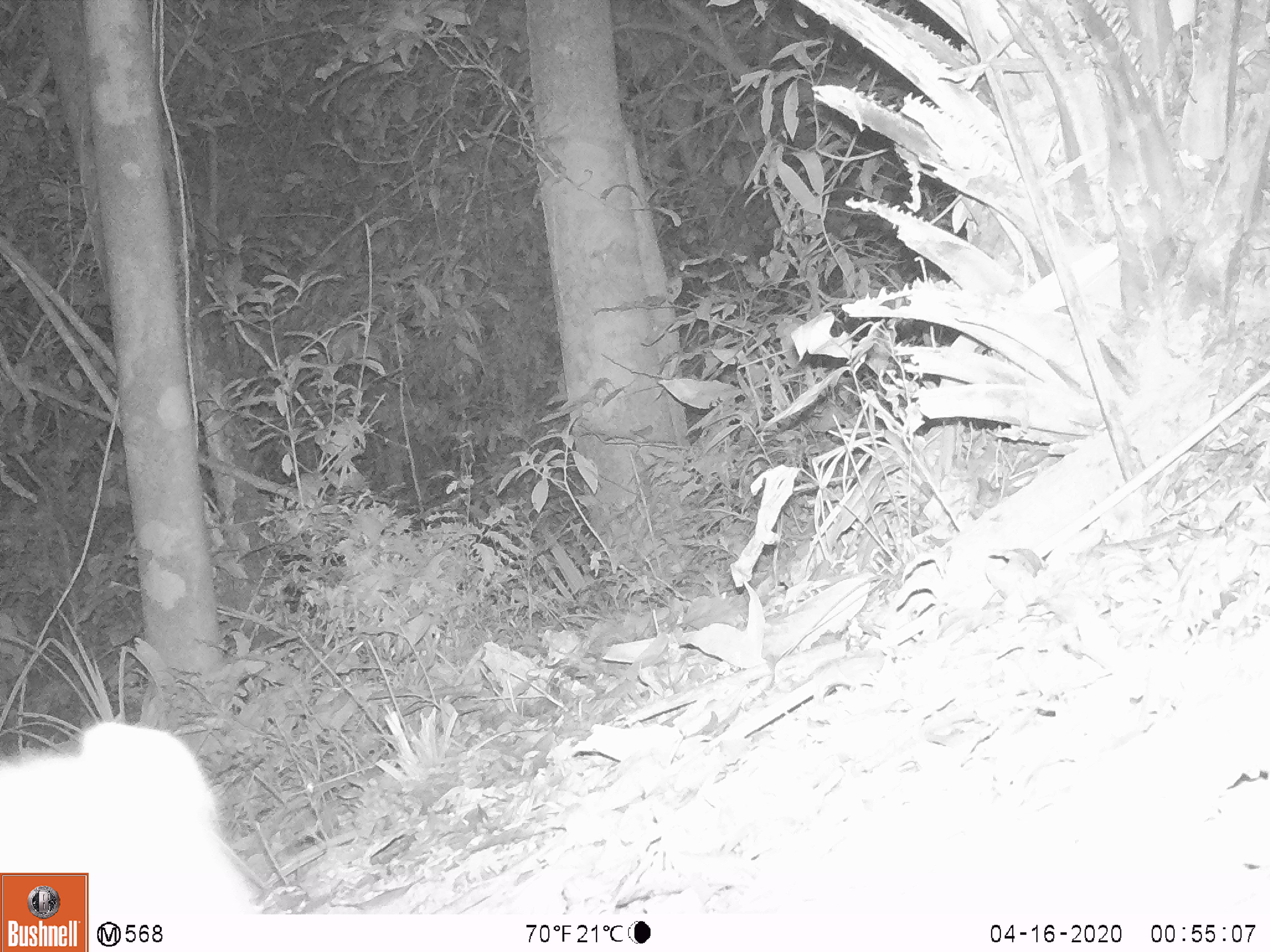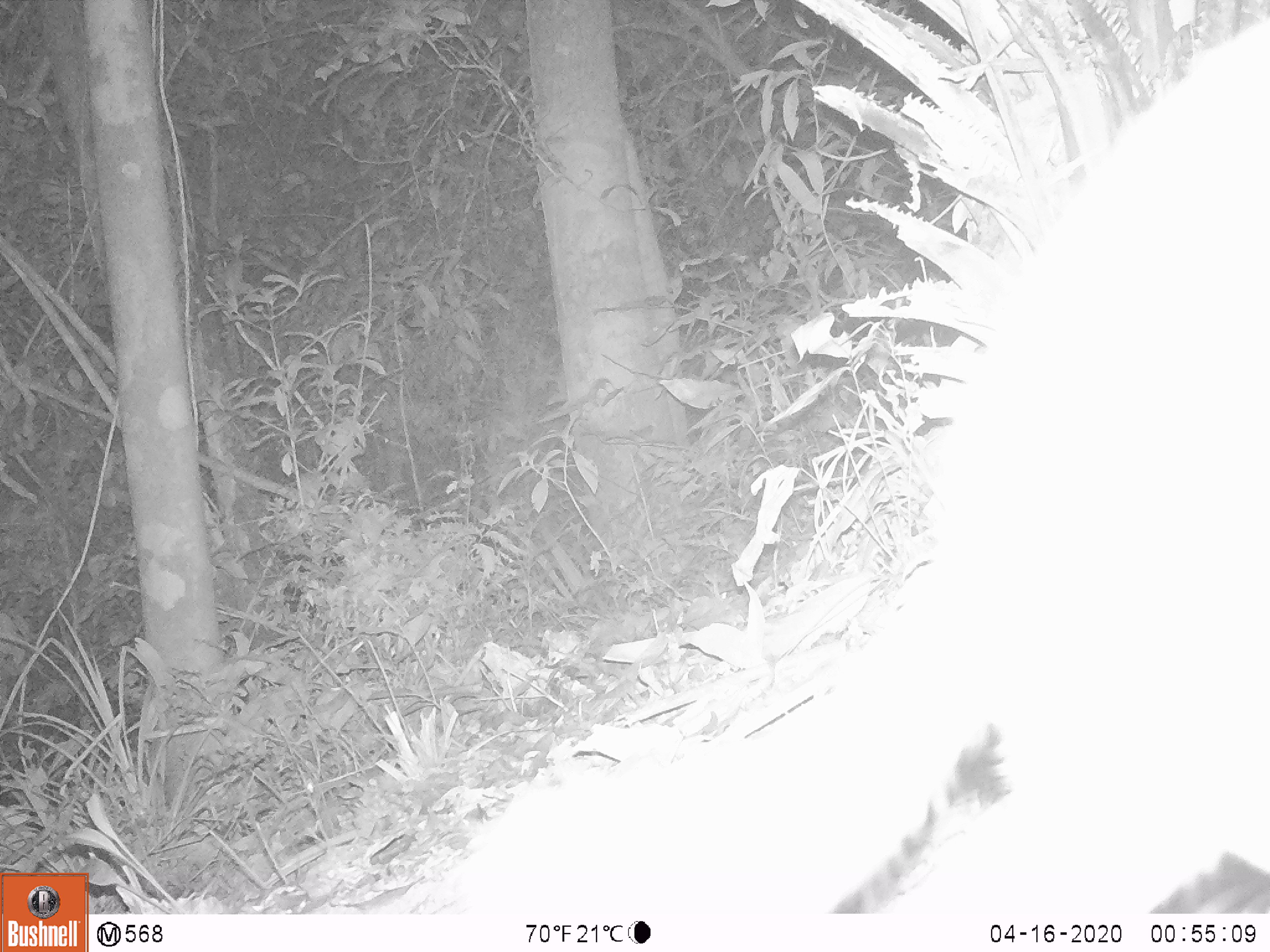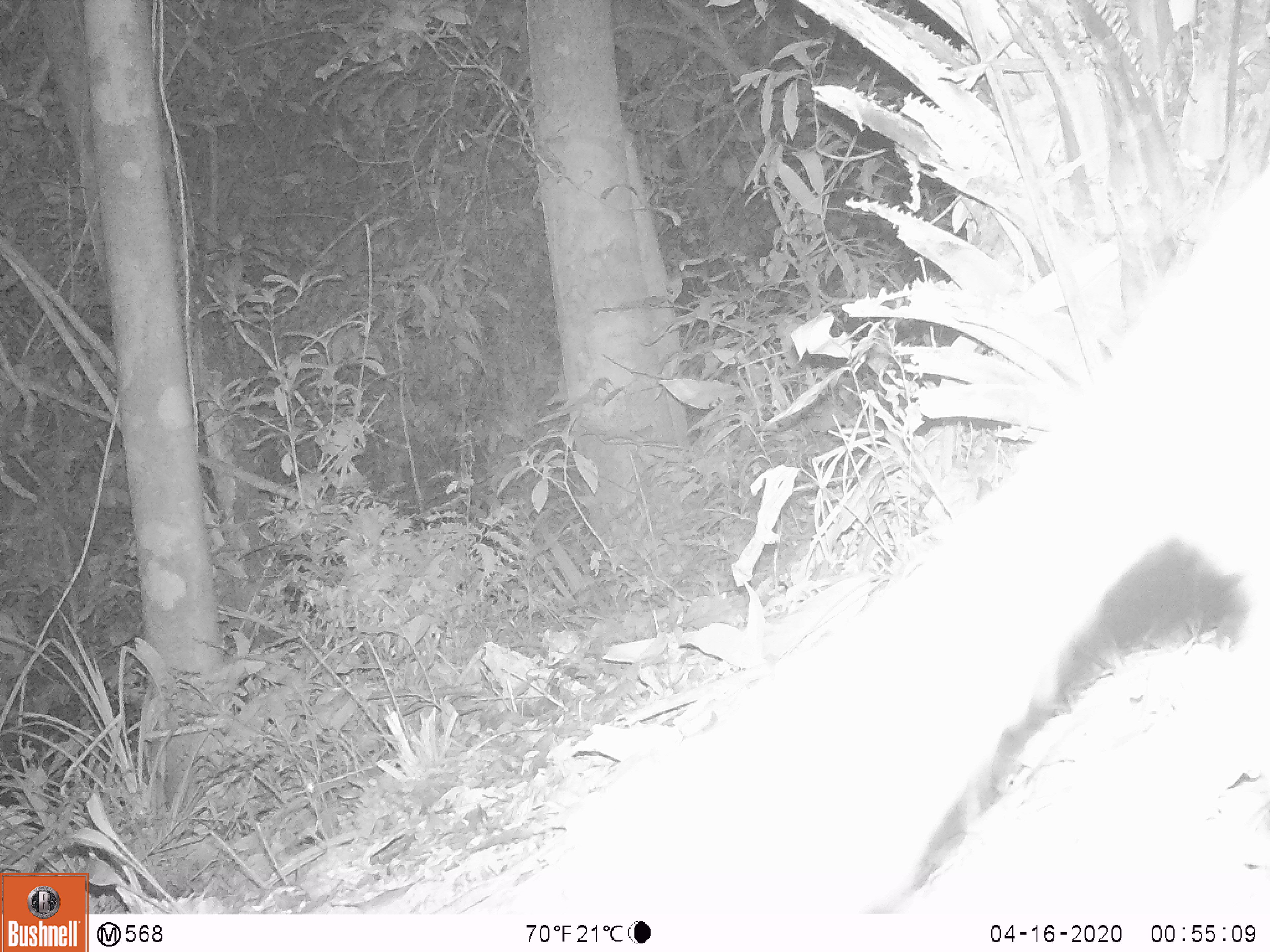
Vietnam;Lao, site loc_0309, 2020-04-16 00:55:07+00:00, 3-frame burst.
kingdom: Animalia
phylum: Chordata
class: Mammalia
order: Carnivora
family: Mustelidae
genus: Melogale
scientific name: Melogale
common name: ferret badger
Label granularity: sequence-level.